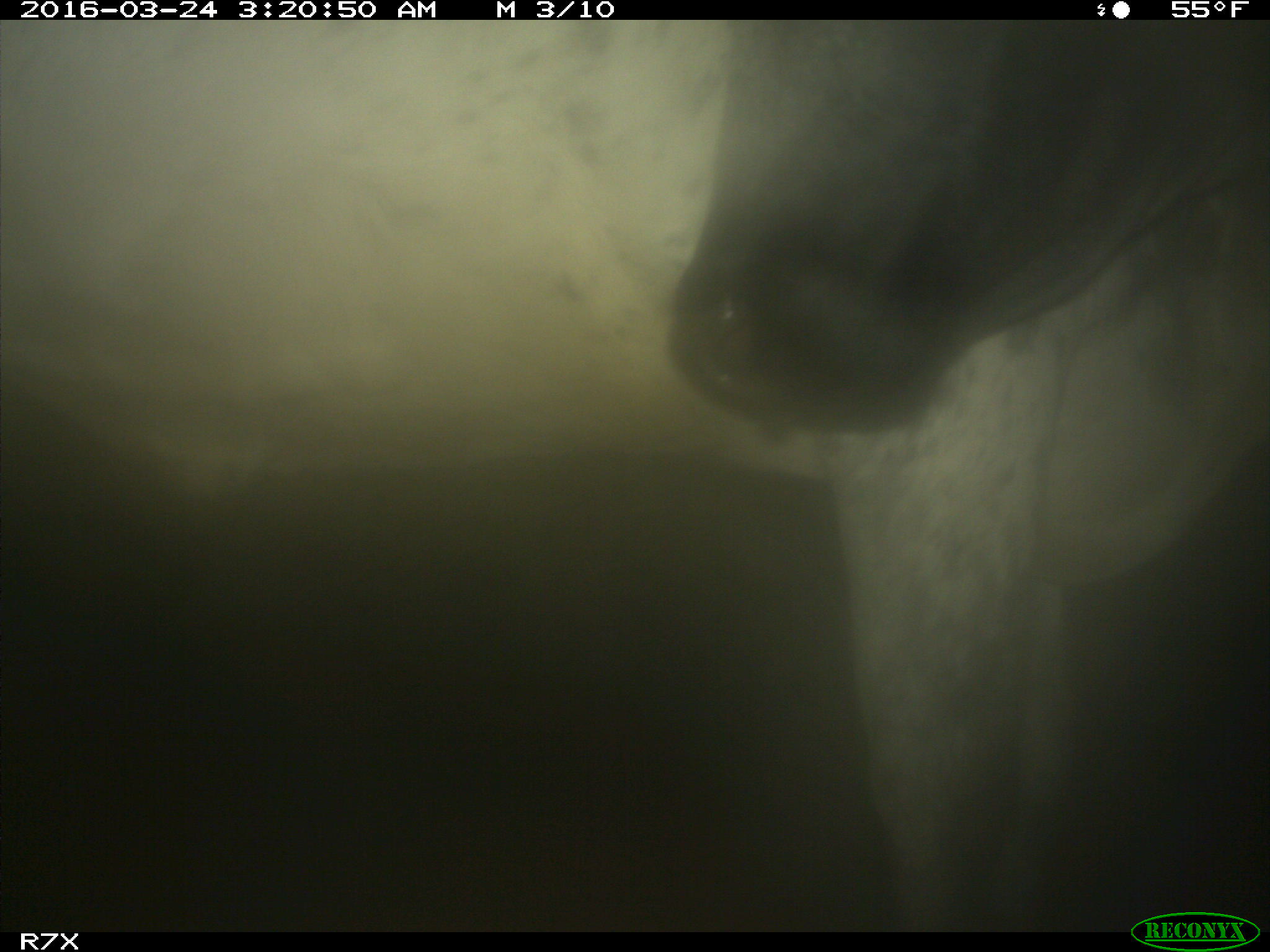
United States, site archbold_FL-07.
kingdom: Animalia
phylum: Chordata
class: Mammalia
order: Artiodactyla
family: Bovidae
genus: Bos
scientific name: Bos taurus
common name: domestic cow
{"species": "Bos taurus (domestic cow)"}